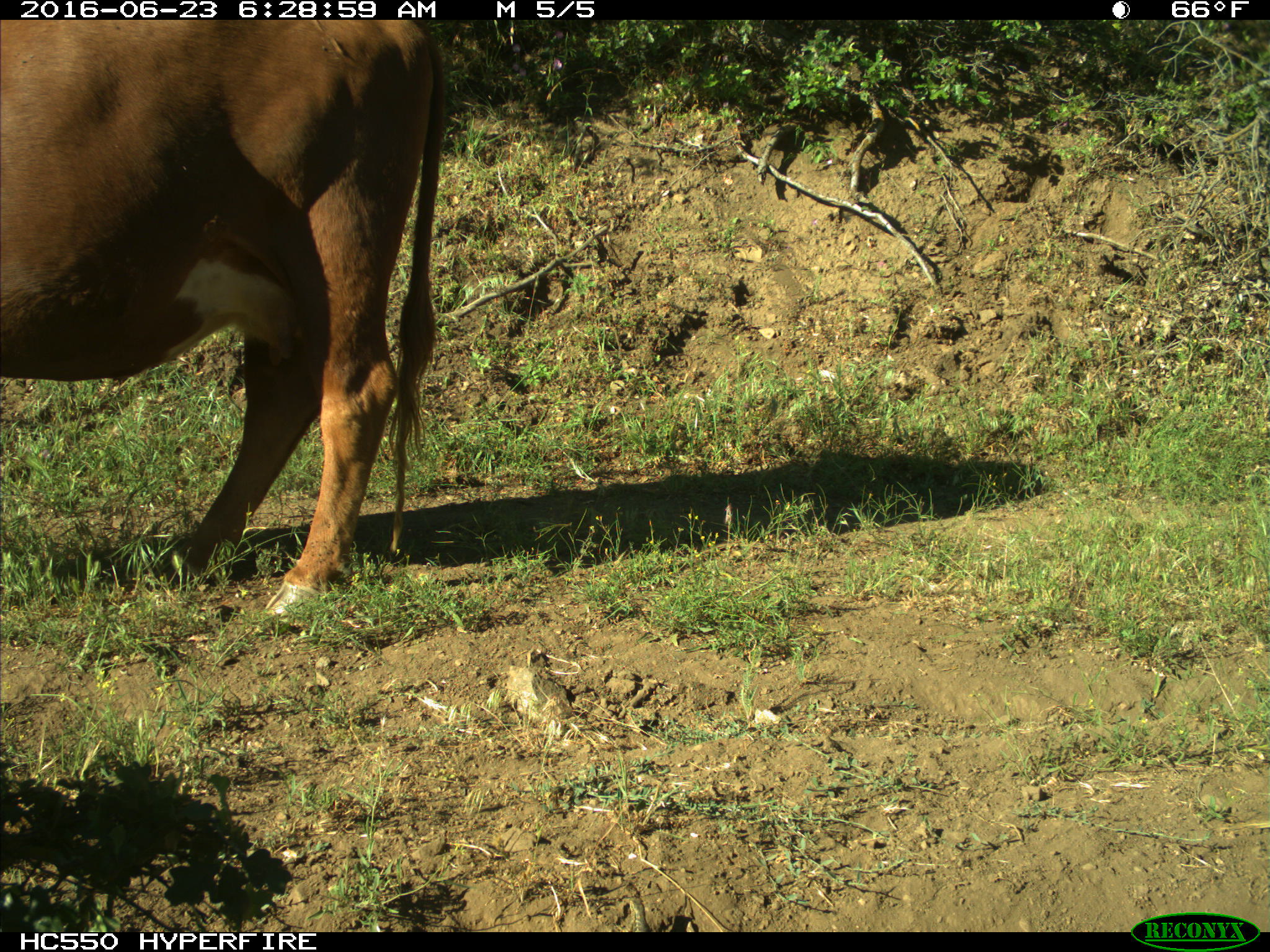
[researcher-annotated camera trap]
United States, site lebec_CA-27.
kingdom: Animalia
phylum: Chordata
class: Mammalia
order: Artiodactyla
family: Bovidae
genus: Bos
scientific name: Bos taurus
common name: domestic cow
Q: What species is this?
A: Bos taurus (domestic cow).